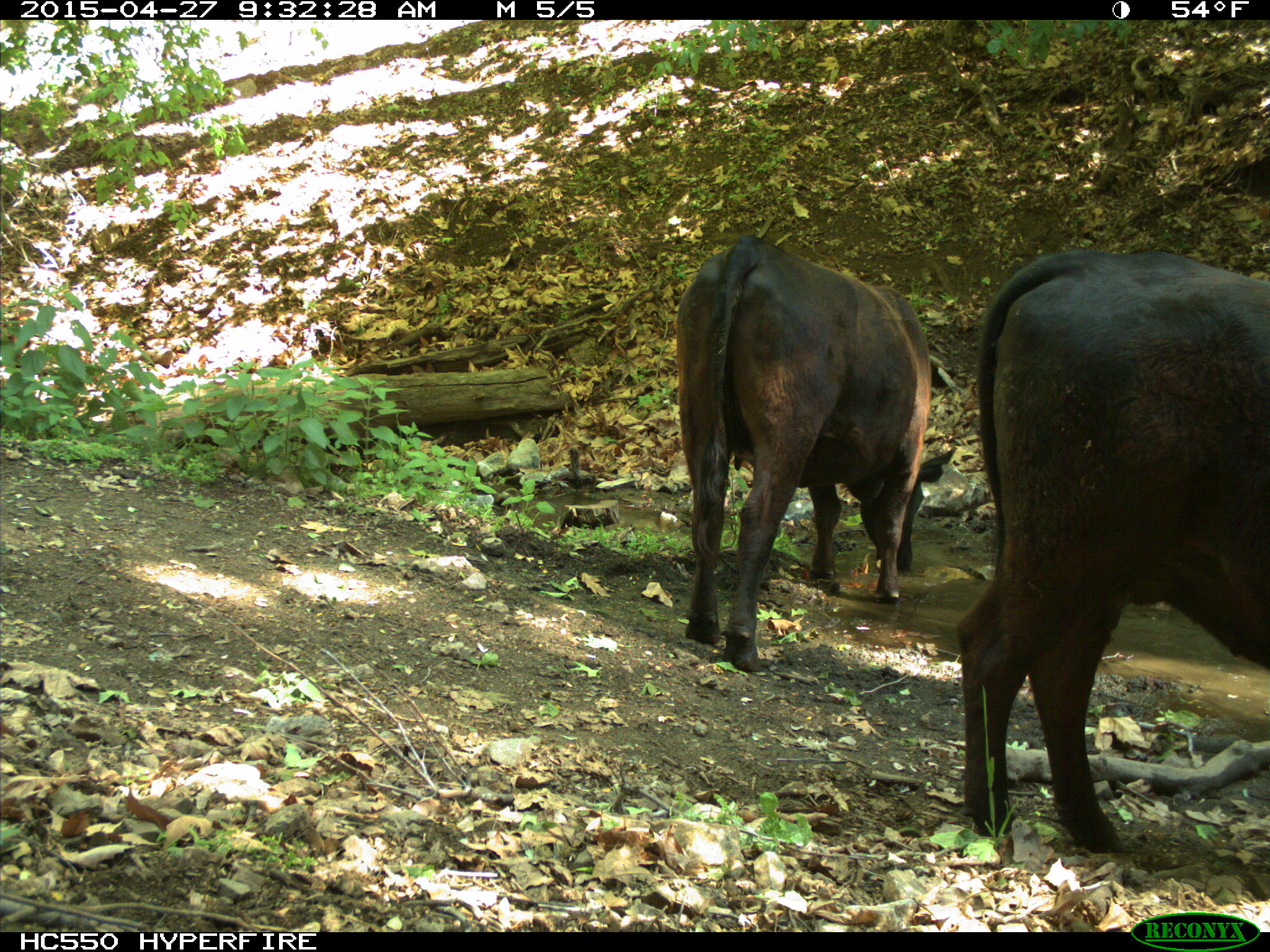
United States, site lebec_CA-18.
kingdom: Animalia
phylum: Chordata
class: Mammalia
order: Artiodactyla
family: Bovidae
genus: Bos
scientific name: Bos taurus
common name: domestic cow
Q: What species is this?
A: Bos taurus (domestic cow).